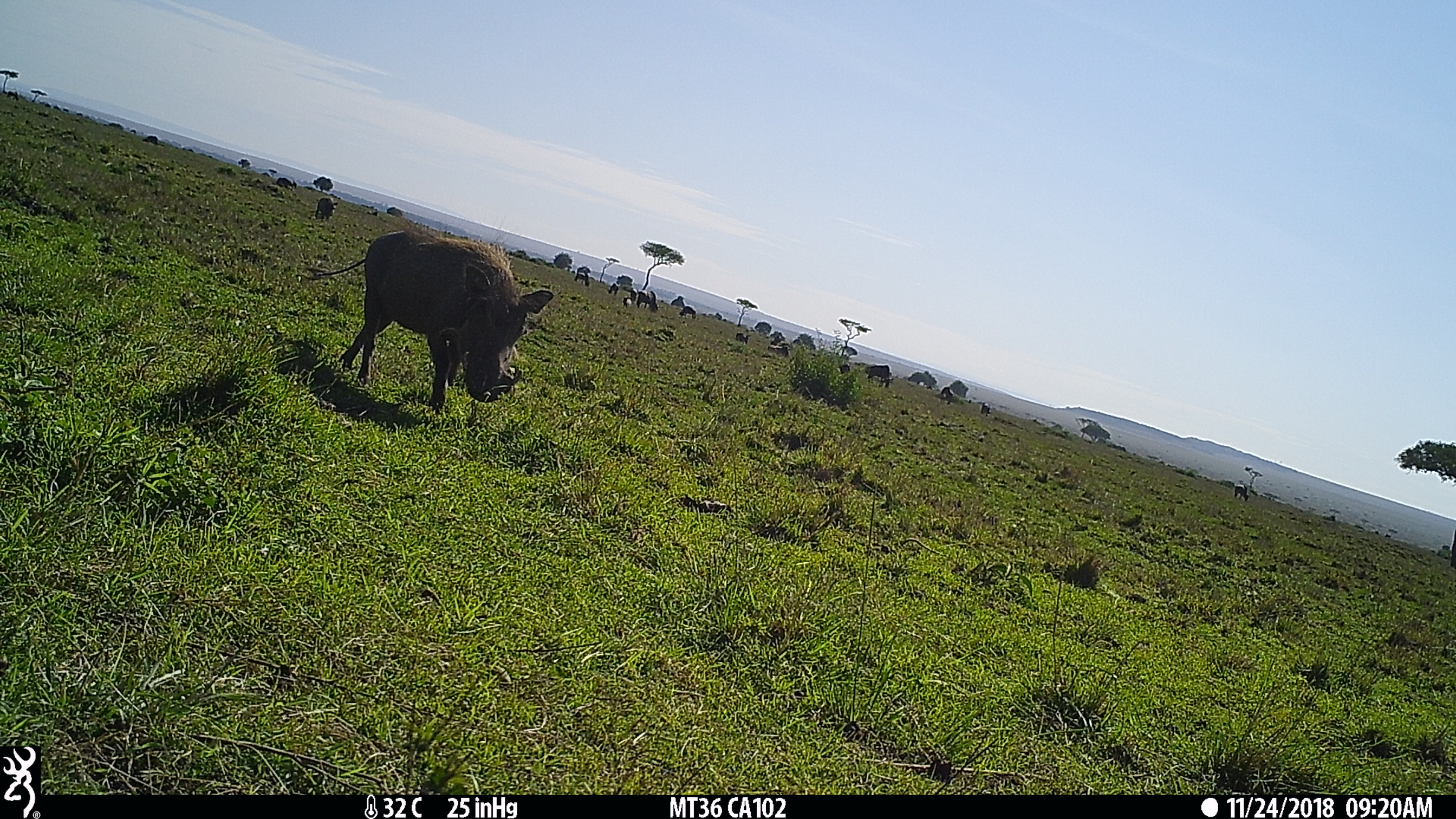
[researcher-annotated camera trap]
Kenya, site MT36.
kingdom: Animalia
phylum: Chordata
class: Mammalia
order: Artiodactyla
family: Suidae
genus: Phacochoerus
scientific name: Phacochoerus africanus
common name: common warthog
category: warthog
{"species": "warthog (common warthog) (Phacochoerus africanus)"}